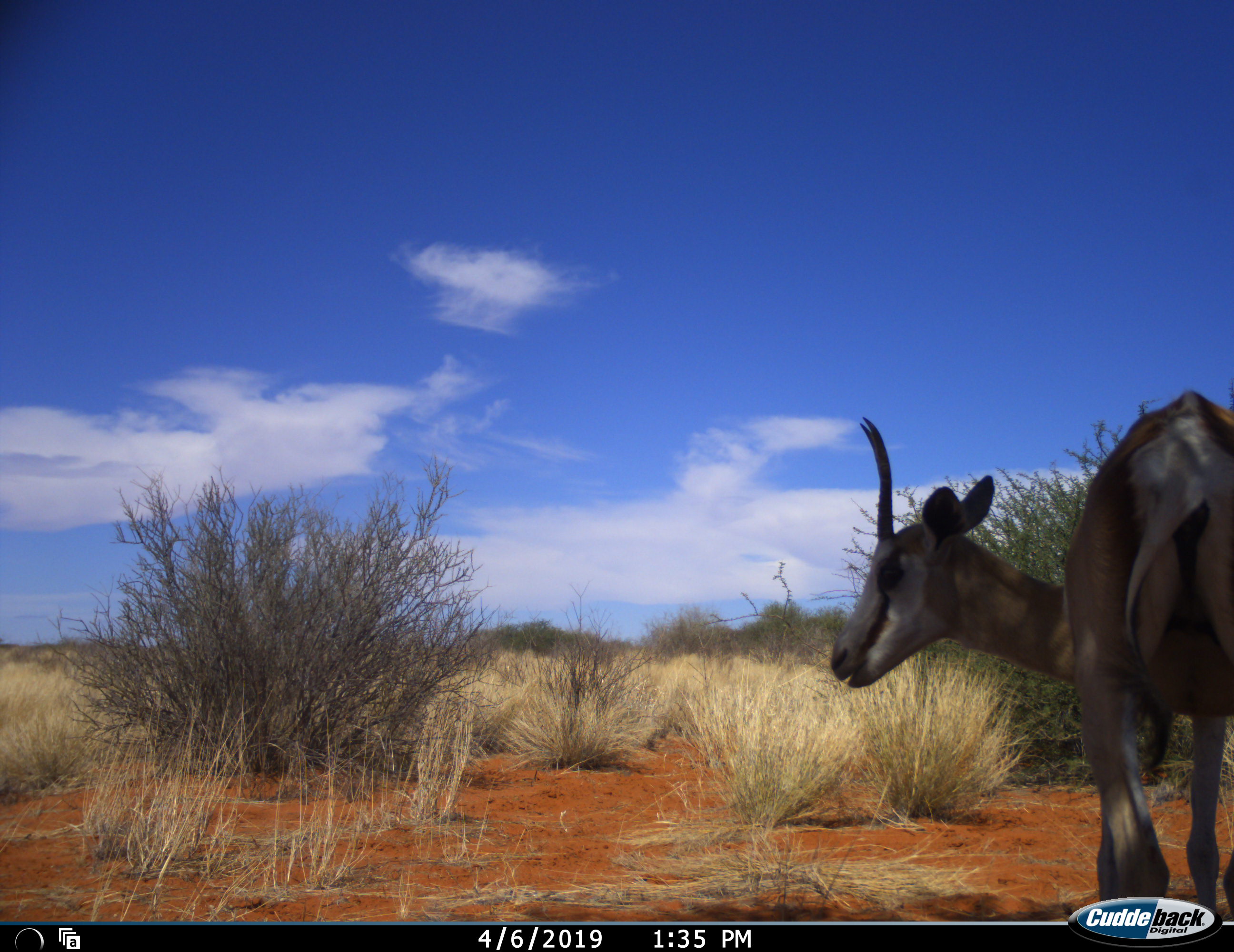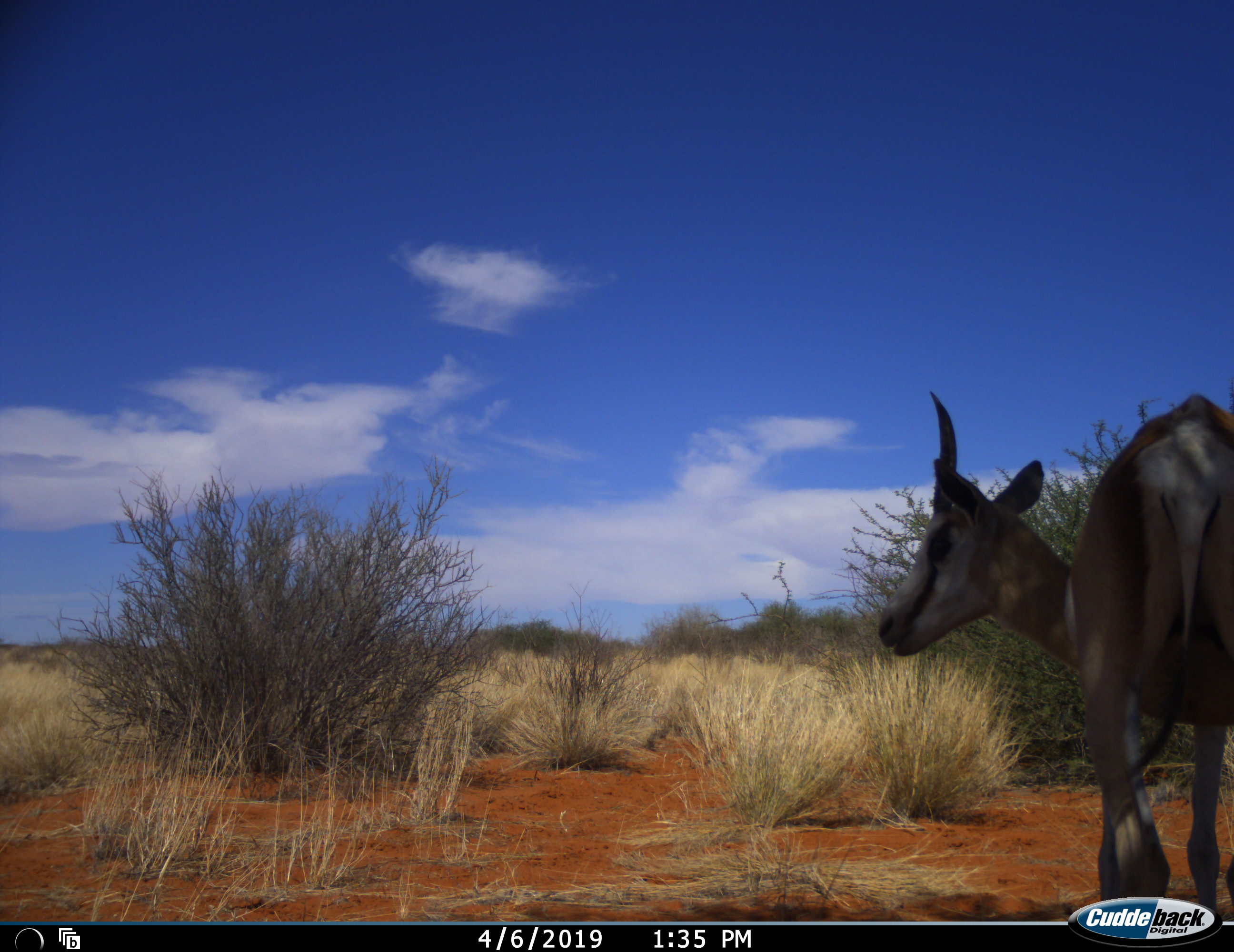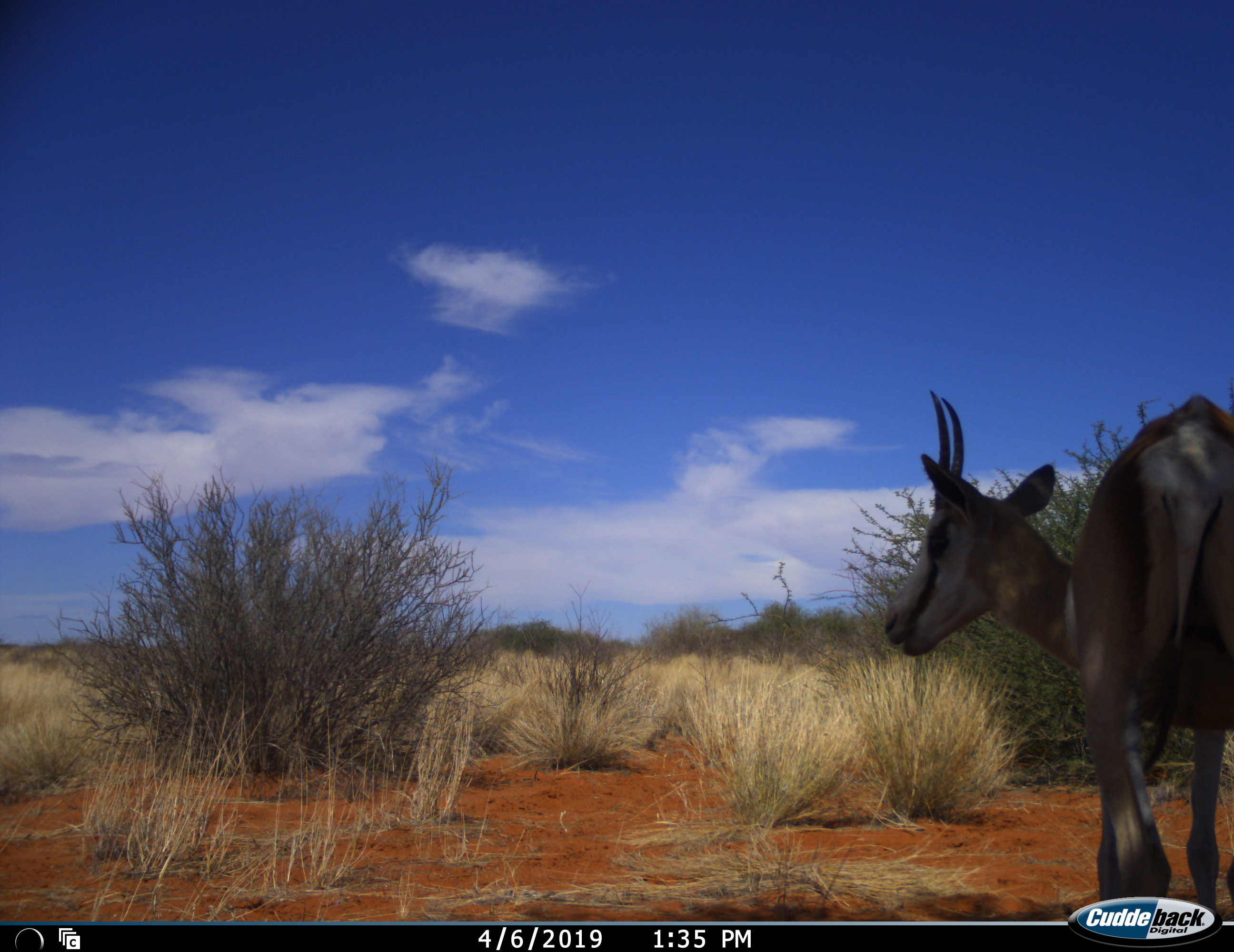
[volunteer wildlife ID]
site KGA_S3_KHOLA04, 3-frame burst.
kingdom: Animalia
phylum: Chordata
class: Mammalia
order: Artiodactyla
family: Bovidae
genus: Antidorcas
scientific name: Antidorcas marsupialis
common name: springbok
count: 1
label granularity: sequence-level